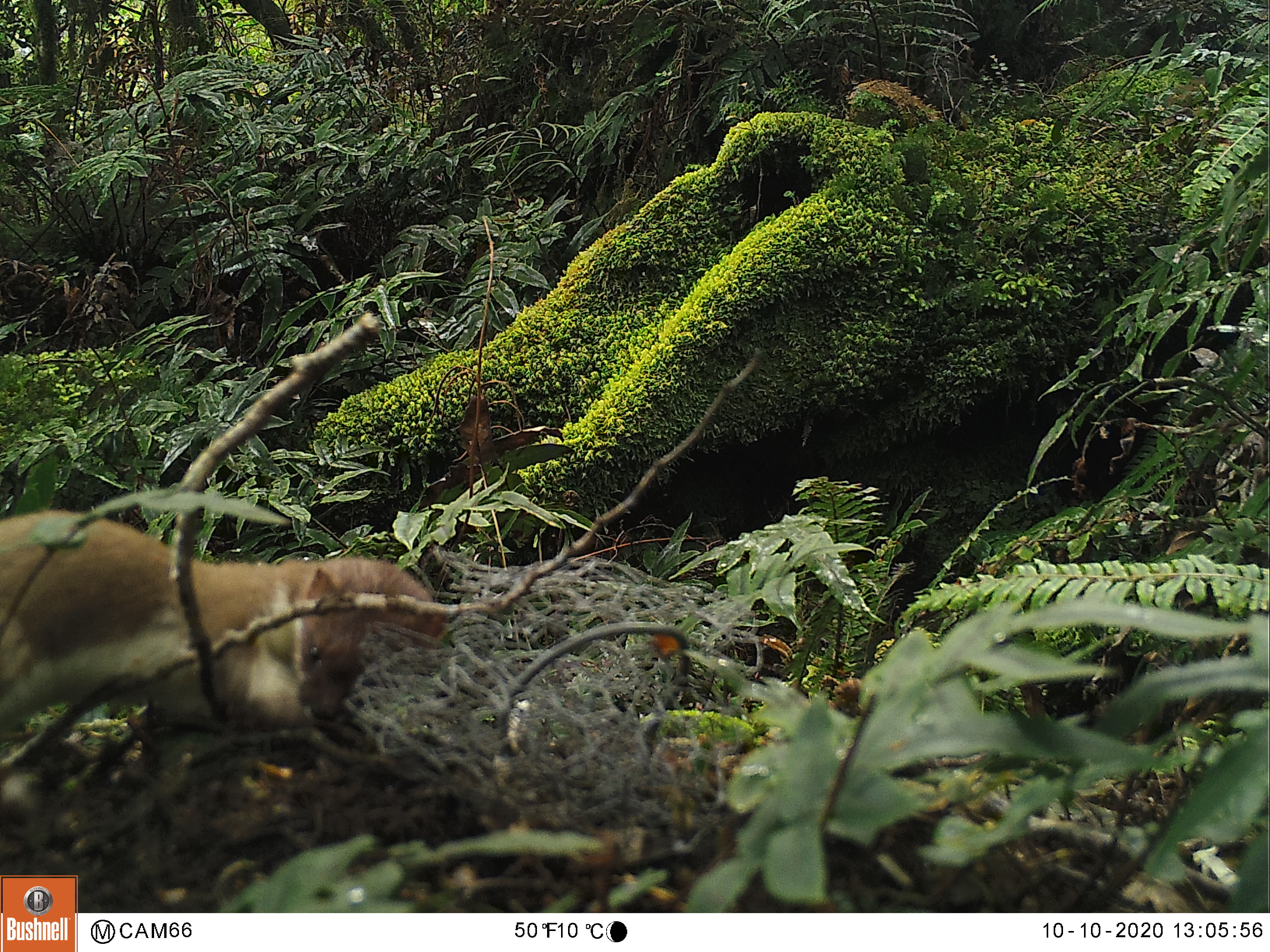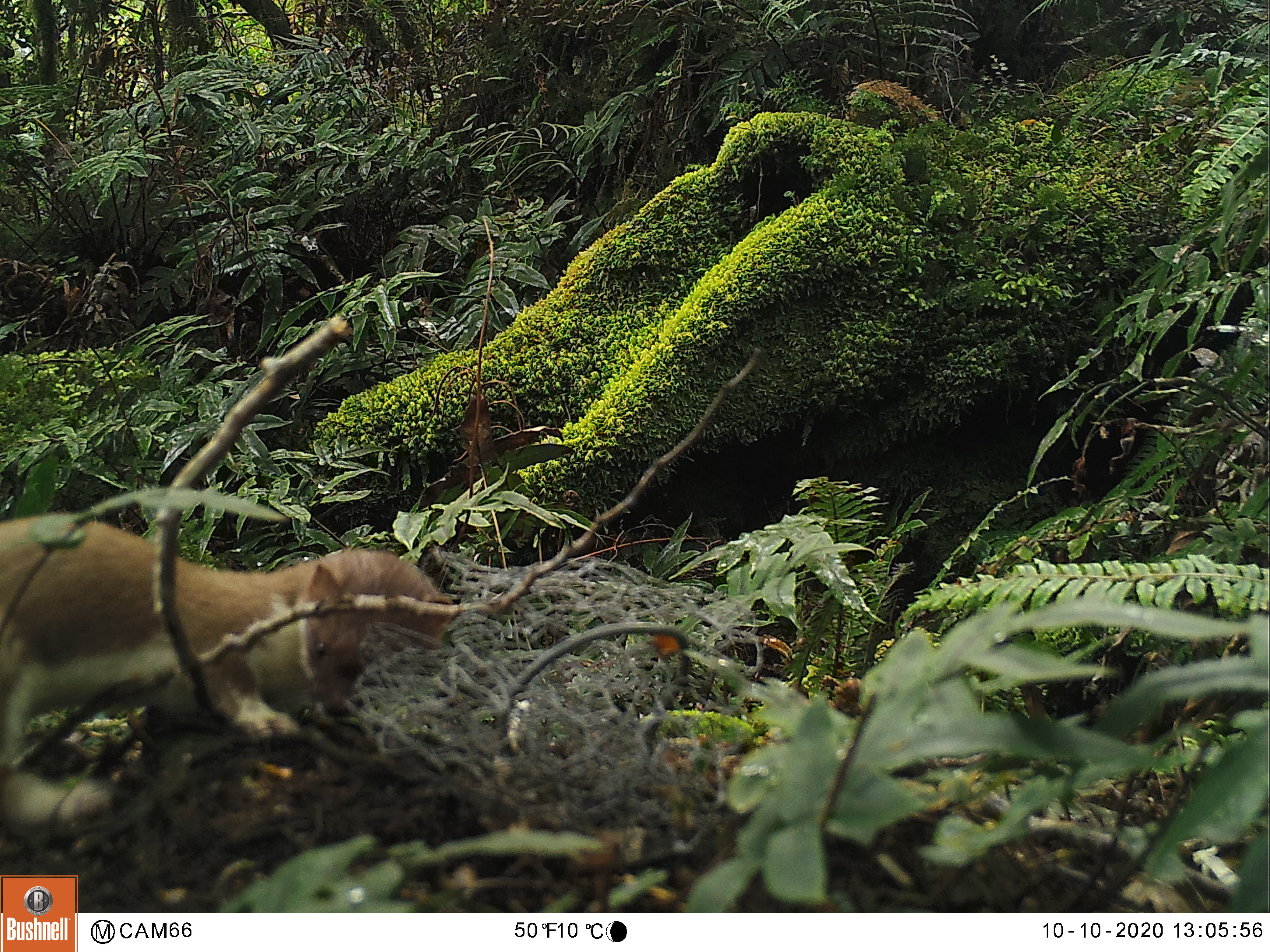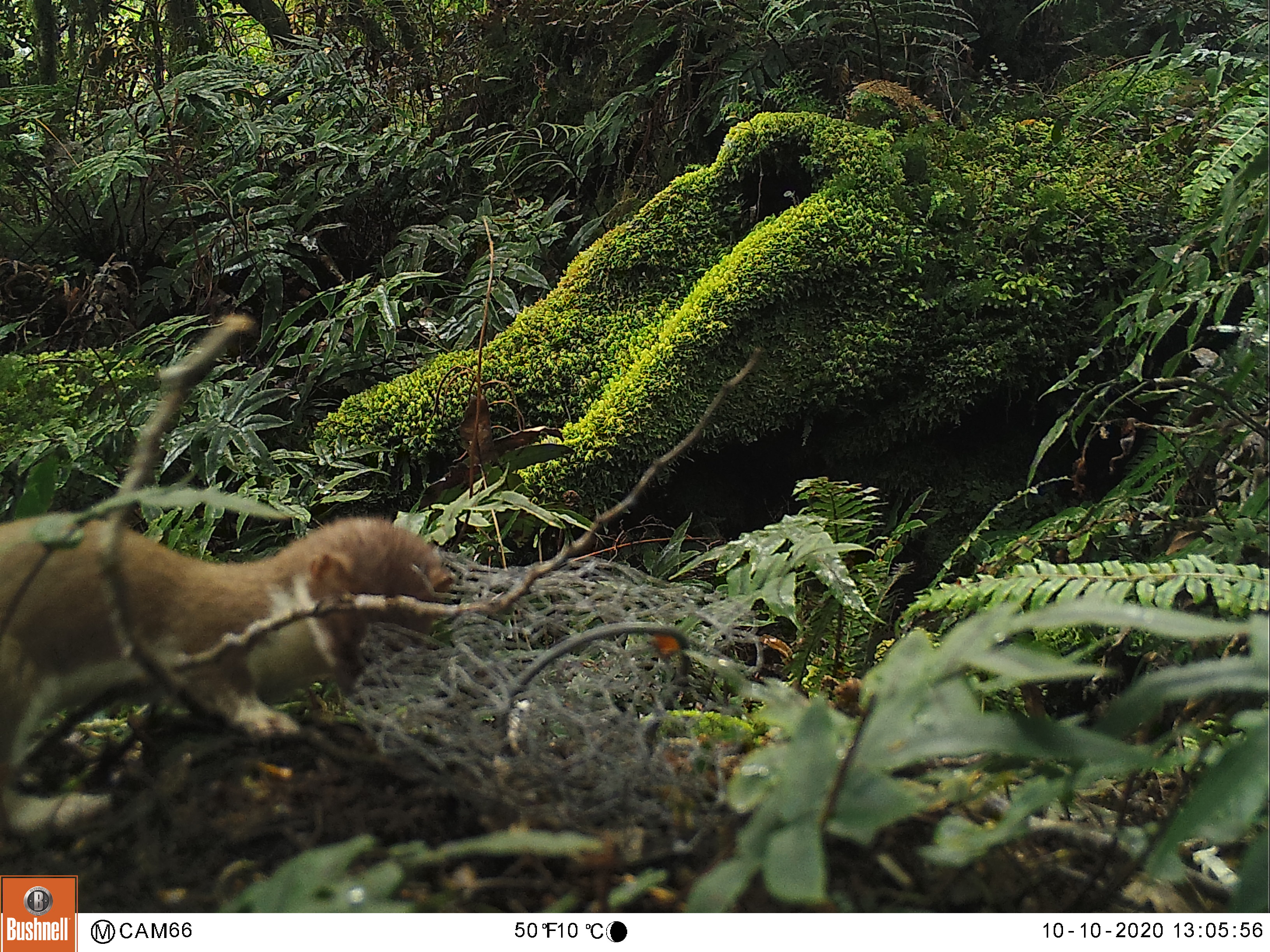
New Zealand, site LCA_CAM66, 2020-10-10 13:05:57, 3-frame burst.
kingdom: Animalia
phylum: Chordata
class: Mammalia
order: Carnivora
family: Mustelidae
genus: Mustela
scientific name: Mustela erminea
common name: stoat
Stoat (Mustela erminea).